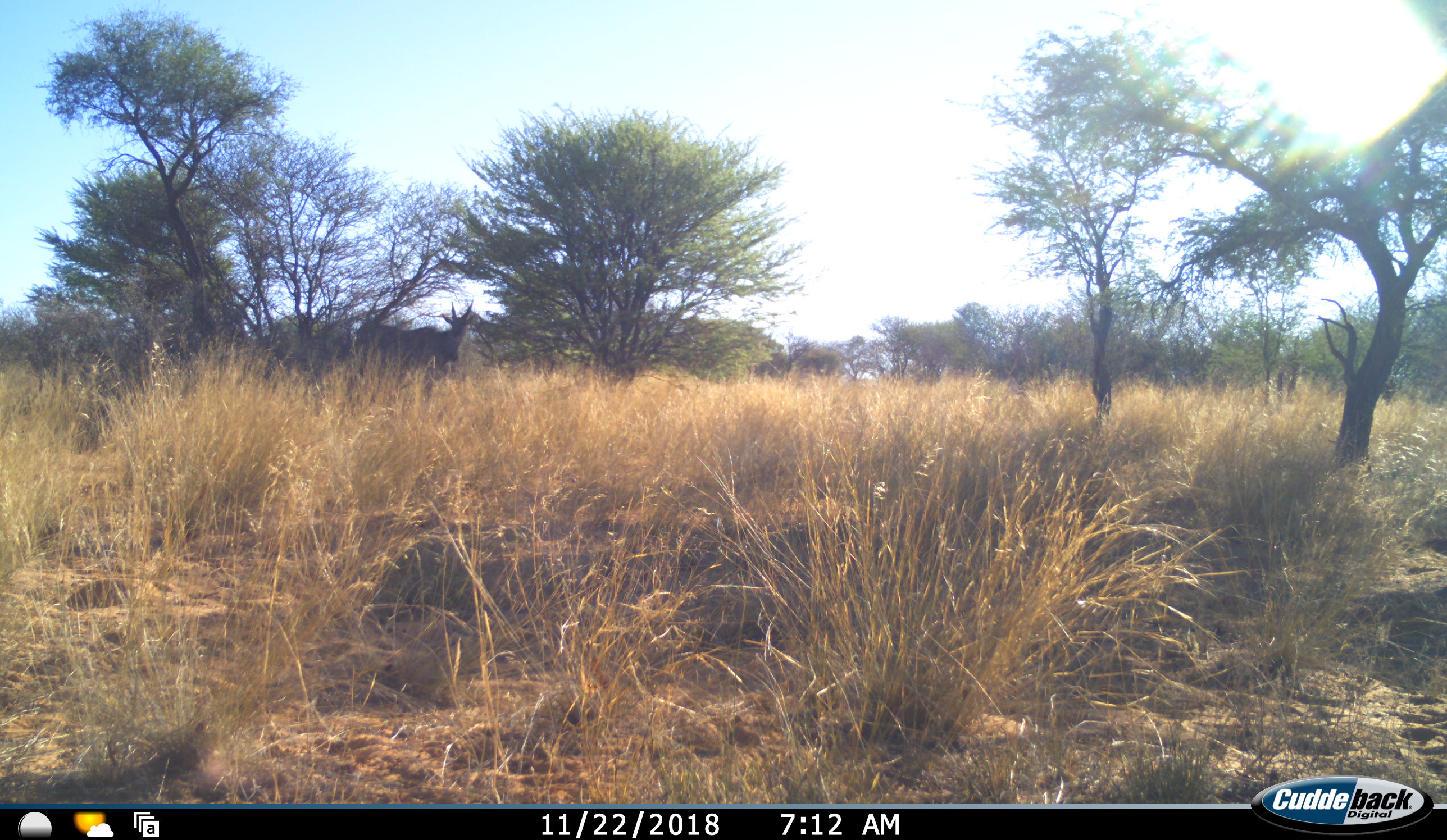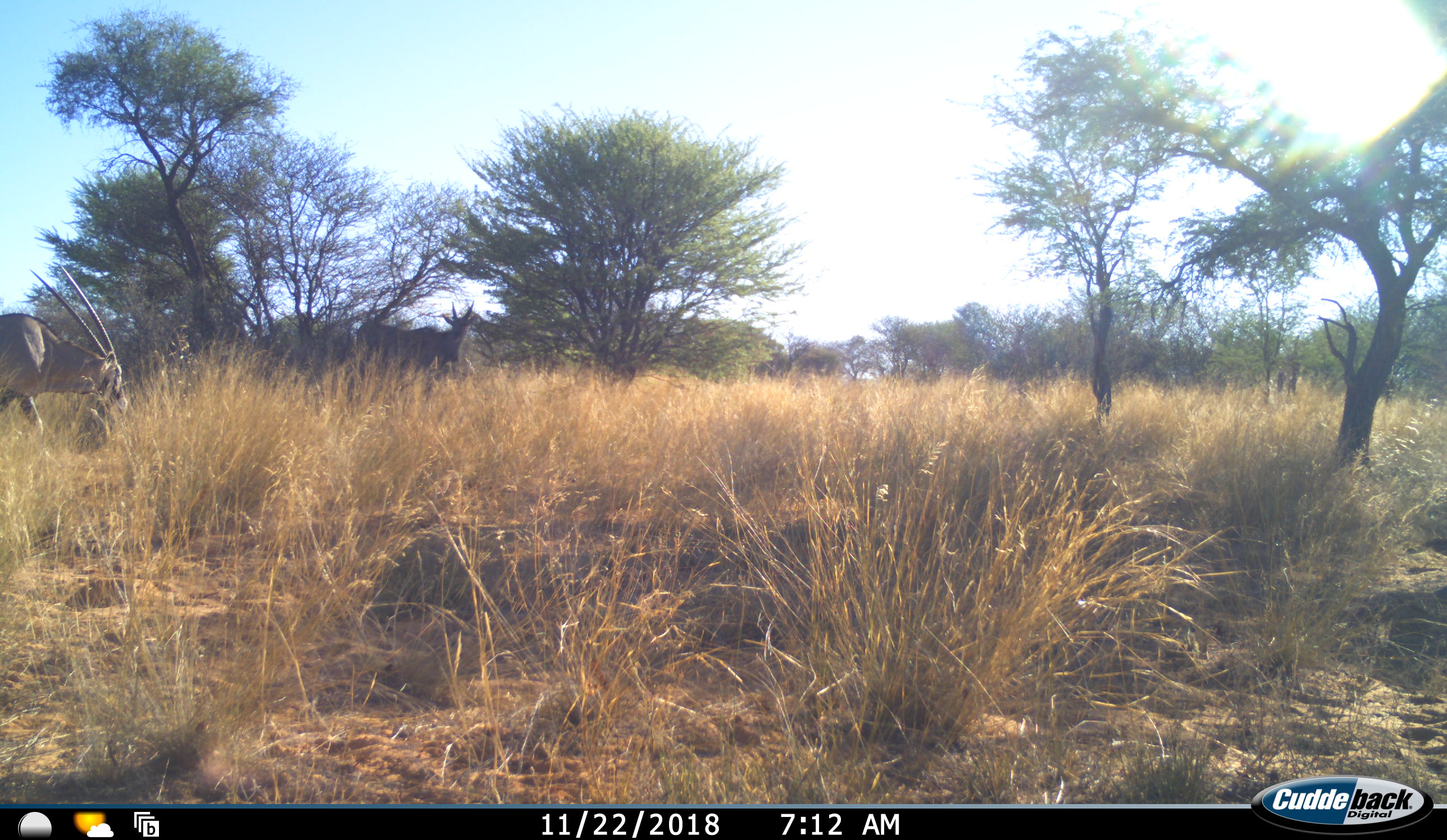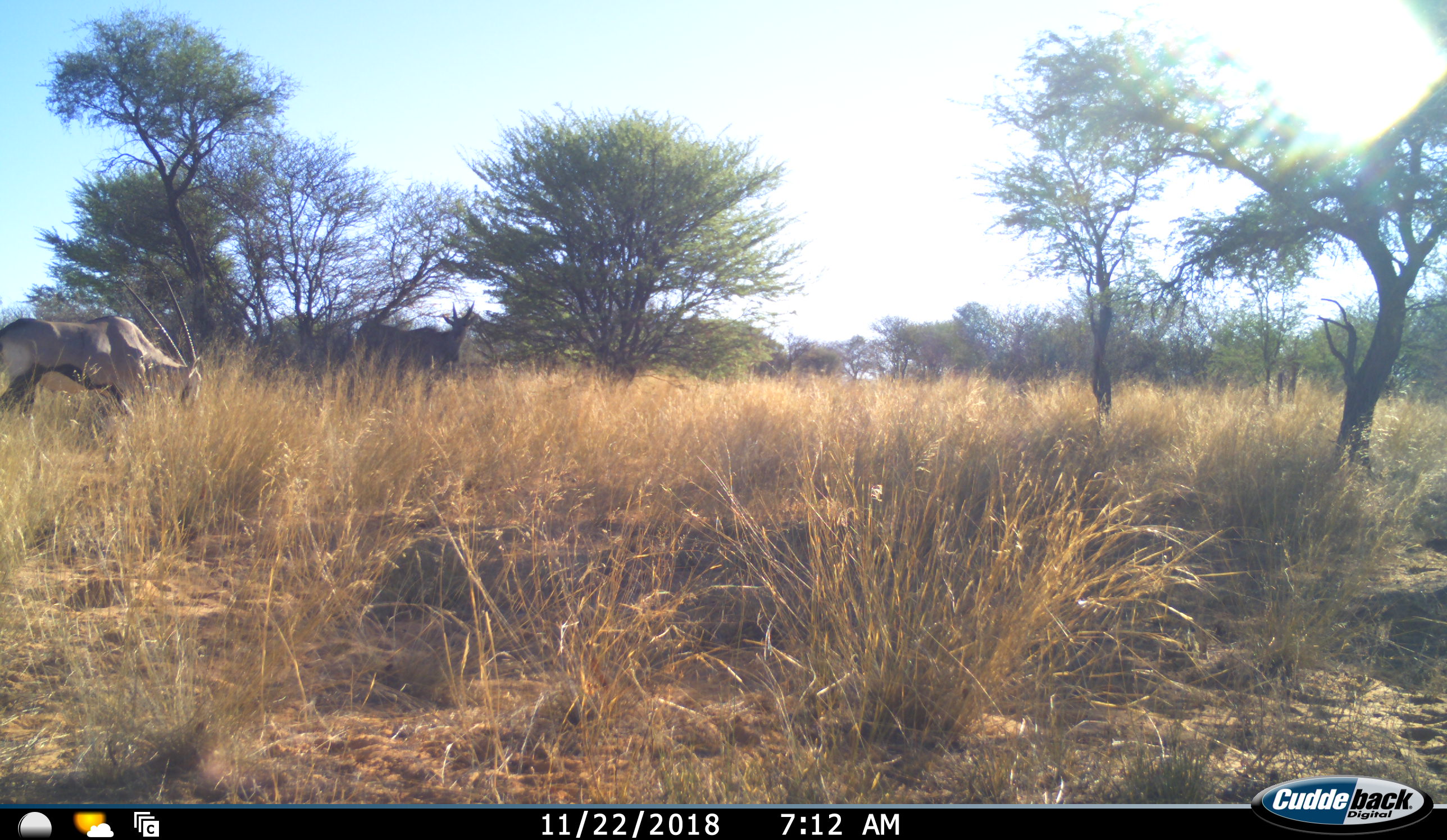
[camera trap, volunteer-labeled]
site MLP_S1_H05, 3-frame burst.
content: unidentified animal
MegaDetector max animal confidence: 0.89